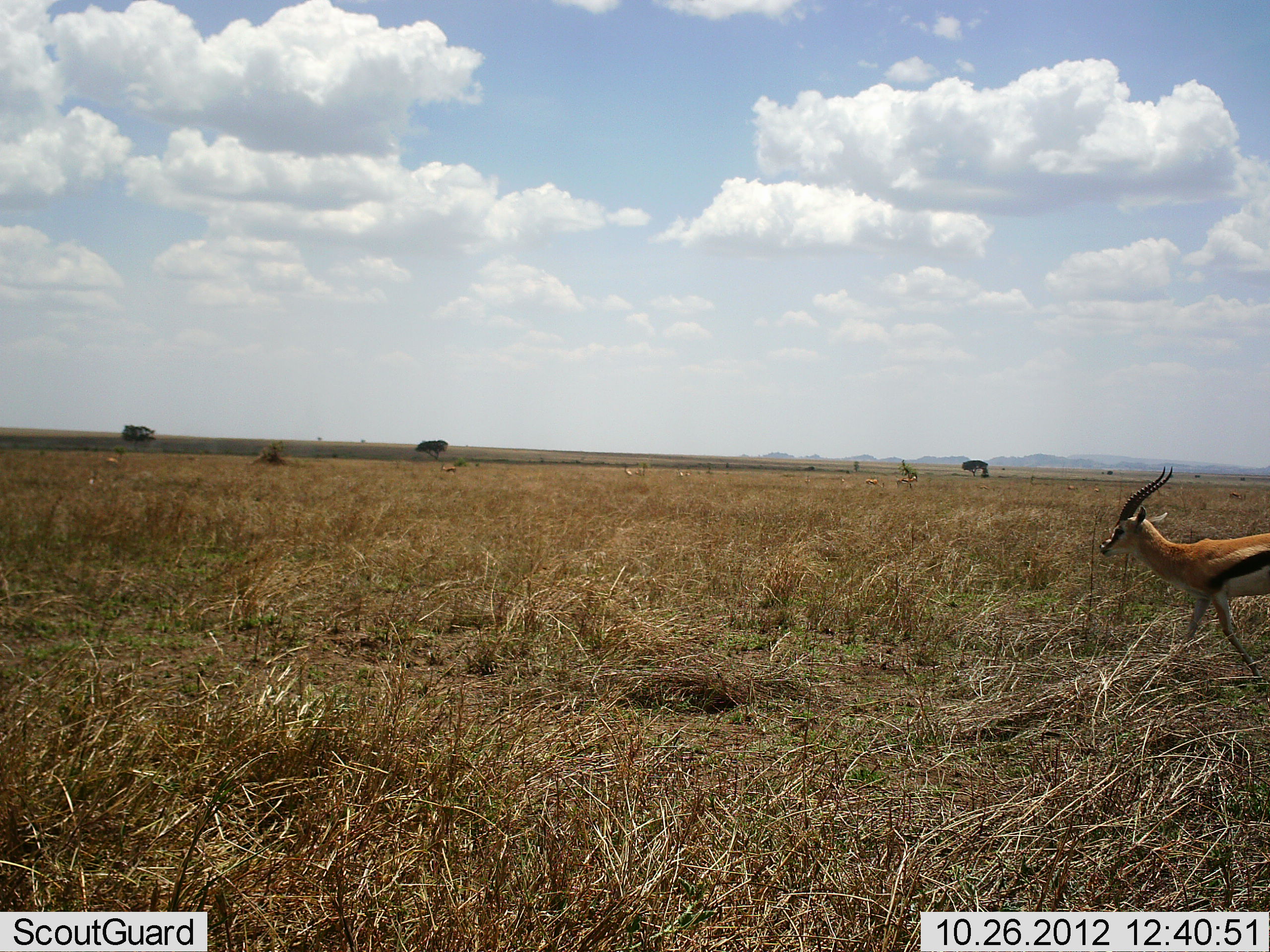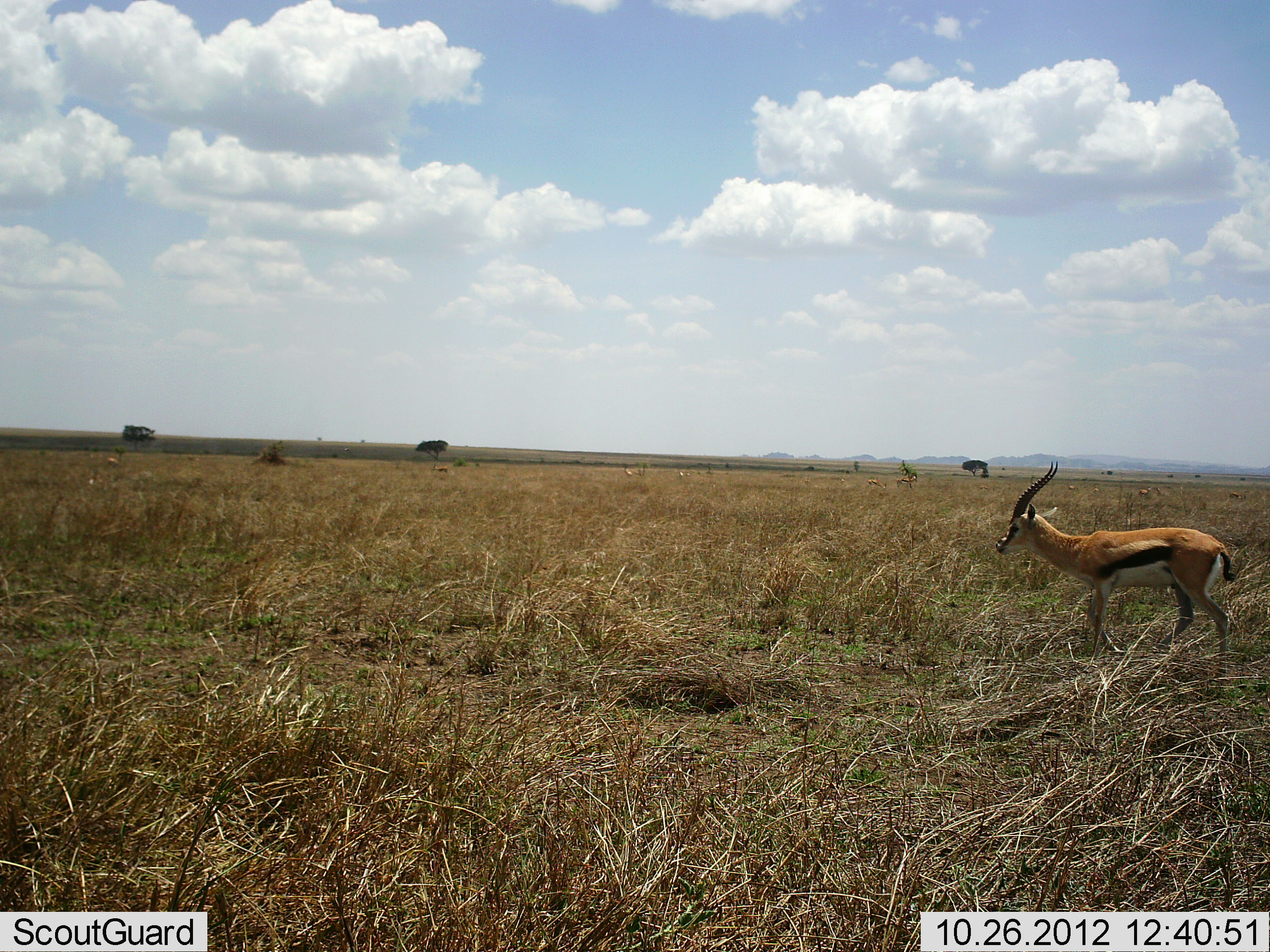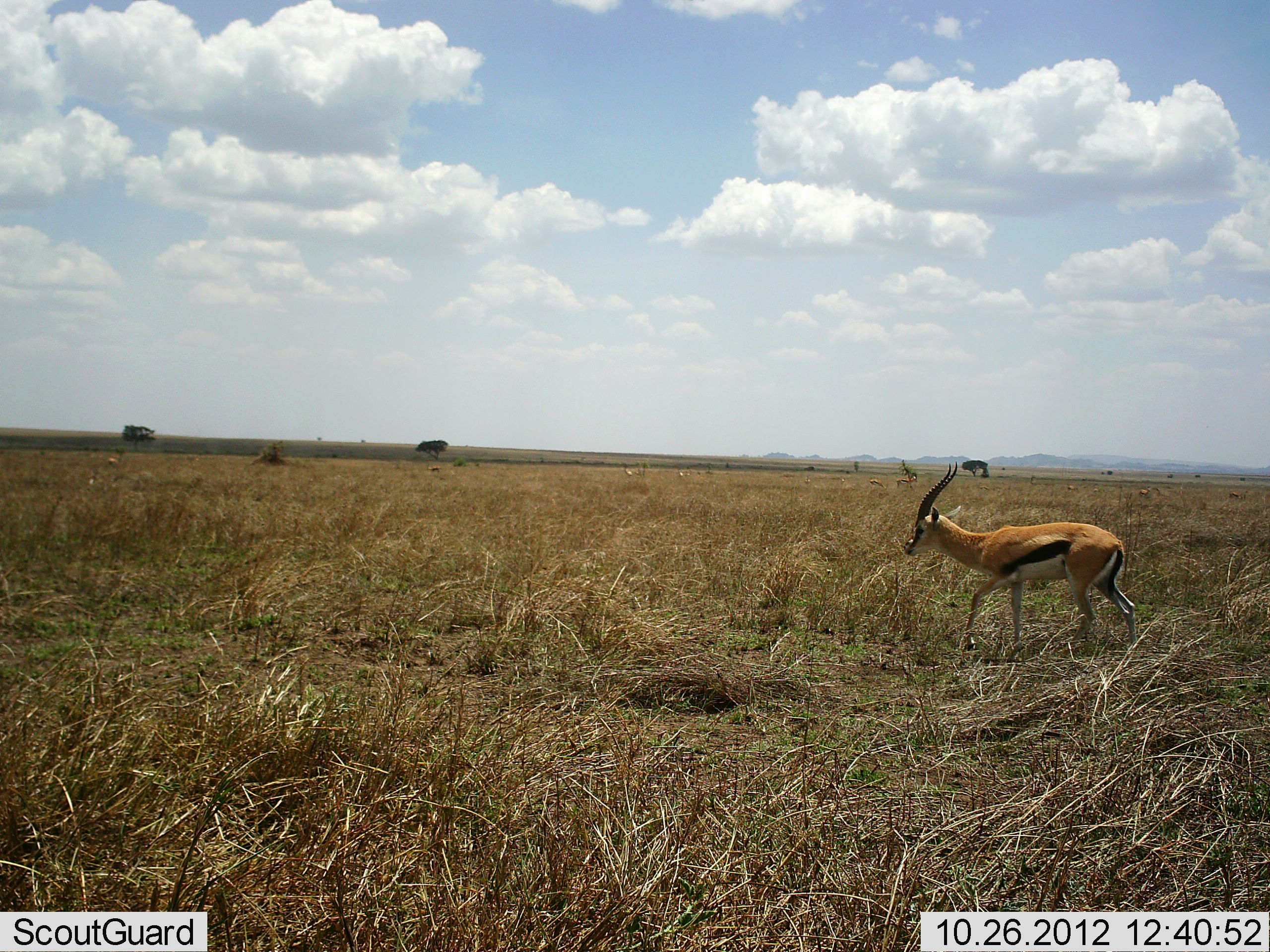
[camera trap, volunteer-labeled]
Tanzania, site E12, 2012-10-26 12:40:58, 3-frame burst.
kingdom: Animalia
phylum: Chordata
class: Mammalia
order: Artiodactyla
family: Bovidae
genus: Eudorcas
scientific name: Eudorcas thomsonii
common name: thomson's gazelle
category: gazellethomsons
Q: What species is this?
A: Gazellethomsons (thomson's gazelle) (Eudorcas thomsonii).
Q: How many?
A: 1.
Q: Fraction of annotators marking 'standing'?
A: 20%.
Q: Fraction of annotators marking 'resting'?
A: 0%.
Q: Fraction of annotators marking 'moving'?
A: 80%.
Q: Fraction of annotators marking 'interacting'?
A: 0%.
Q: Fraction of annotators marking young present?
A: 0%.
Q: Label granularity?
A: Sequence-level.